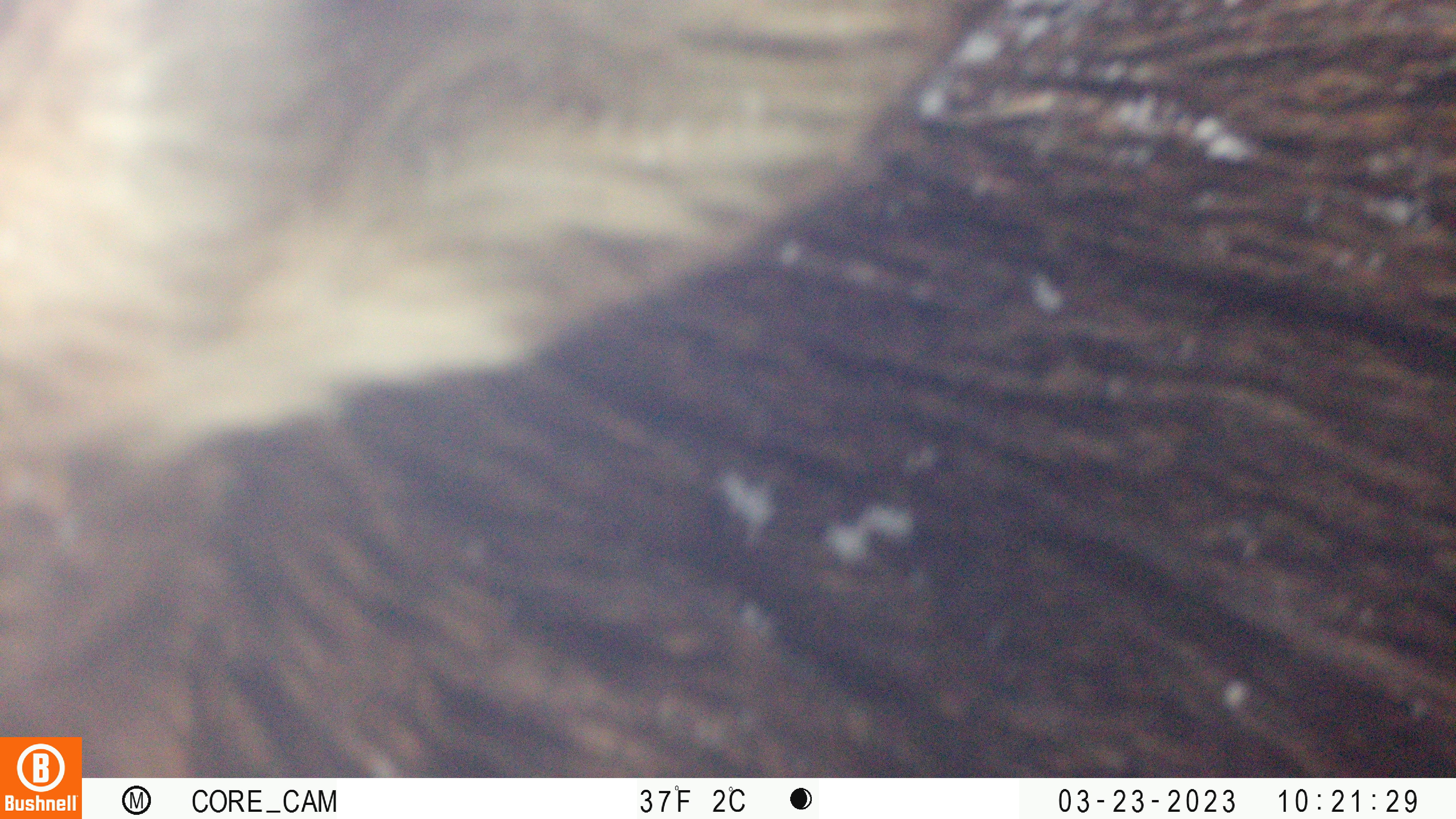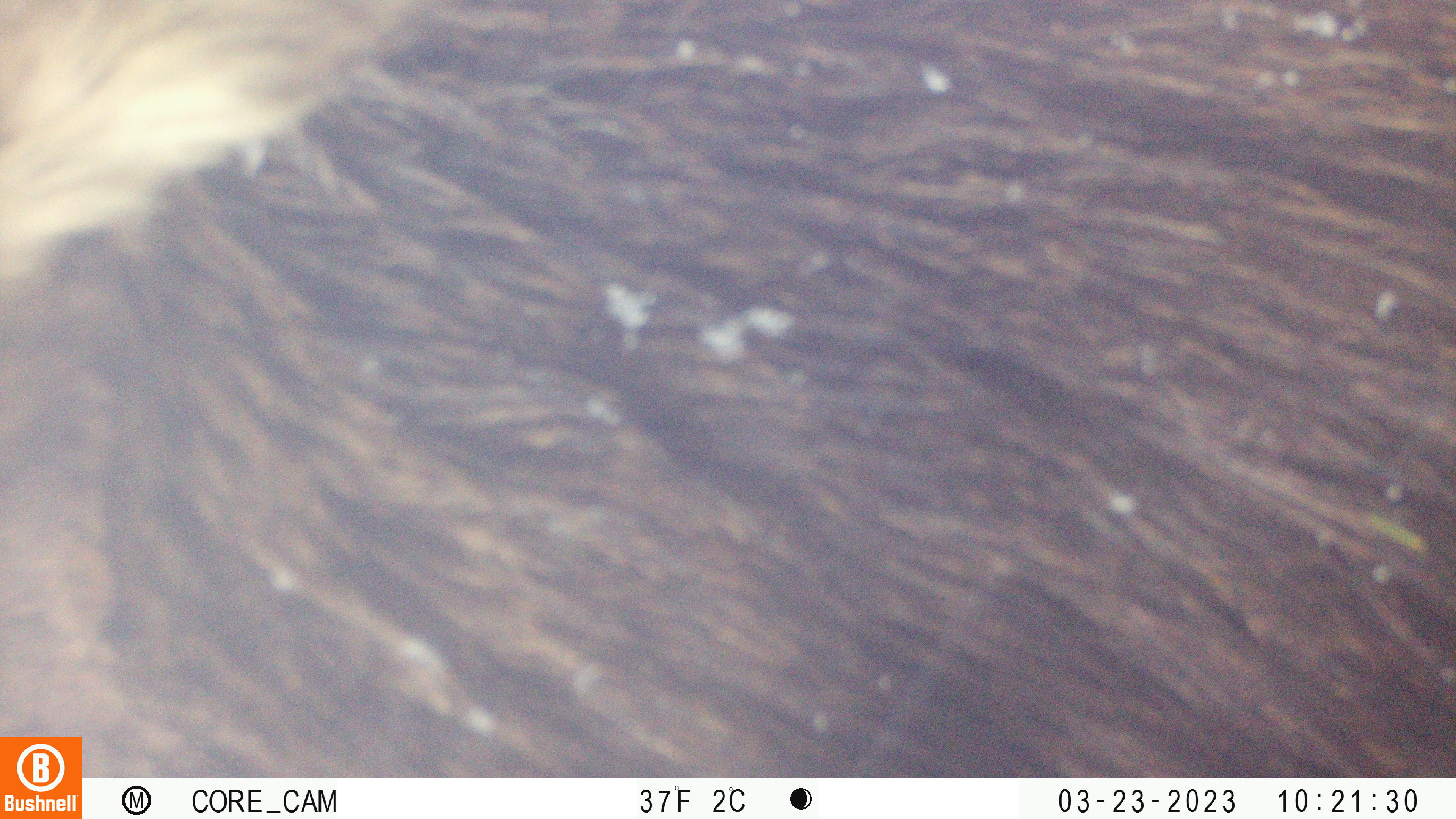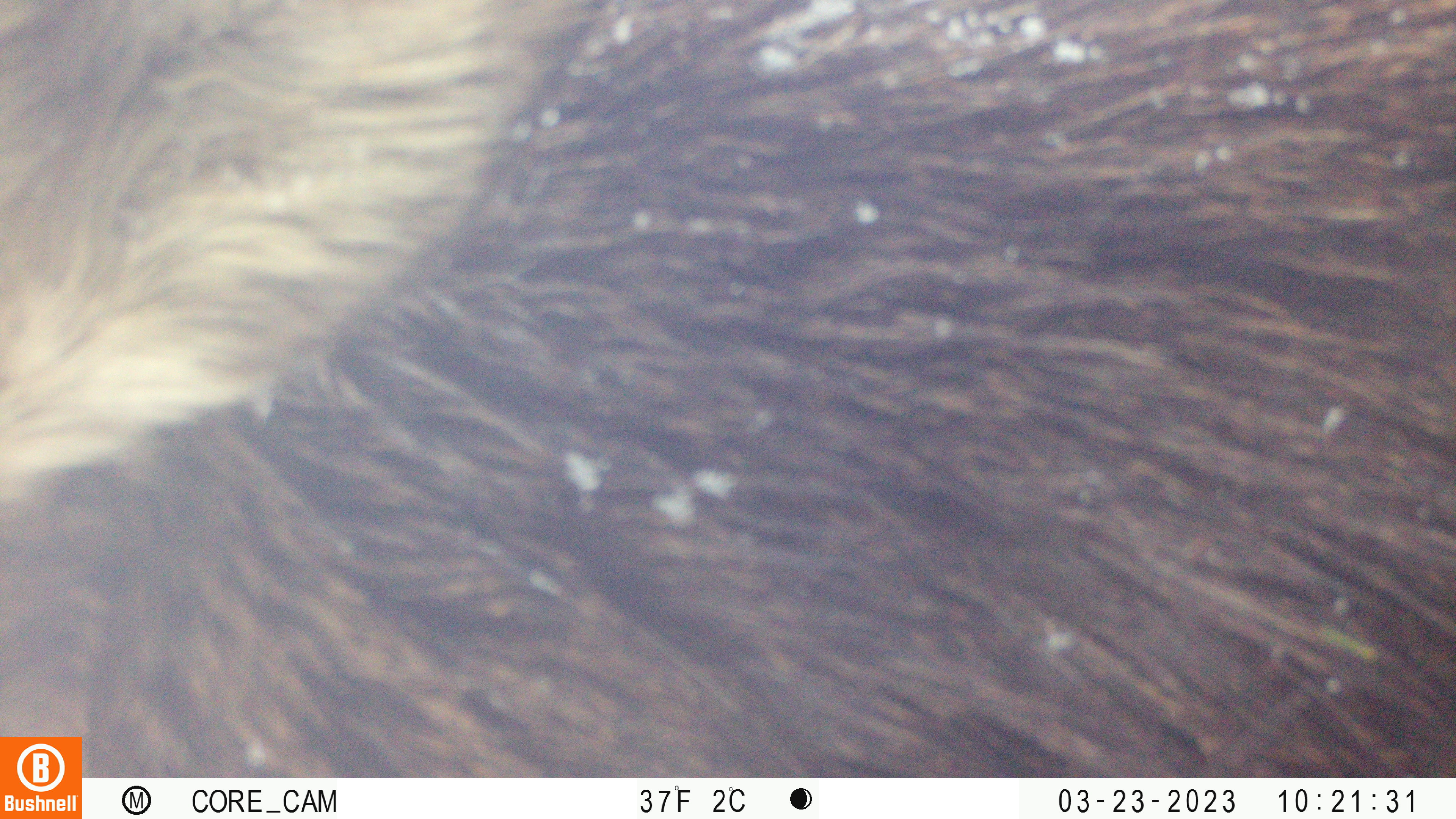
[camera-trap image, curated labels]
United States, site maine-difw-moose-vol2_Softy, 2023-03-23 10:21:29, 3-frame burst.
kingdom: Animalia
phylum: Chordata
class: Mammalia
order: Artiodactyla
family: Cervidae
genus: Alces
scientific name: Alces alces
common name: moose